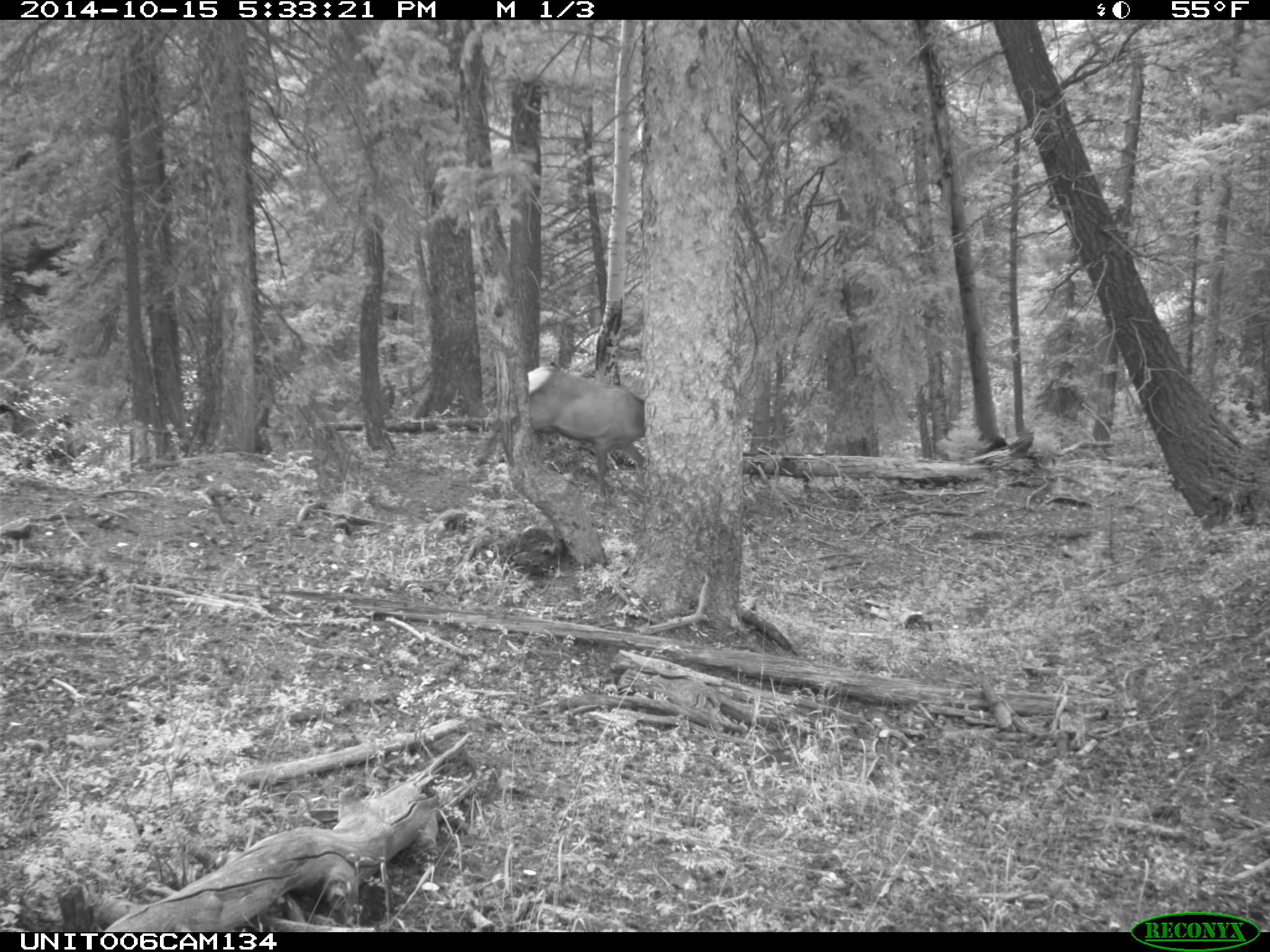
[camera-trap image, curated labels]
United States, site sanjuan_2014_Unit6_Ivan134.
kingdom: Animalia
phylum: Chordata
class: Mammalia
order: Artiodactyla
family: Cervidae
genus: Cervus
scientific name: Cervus elaphus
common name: red deer